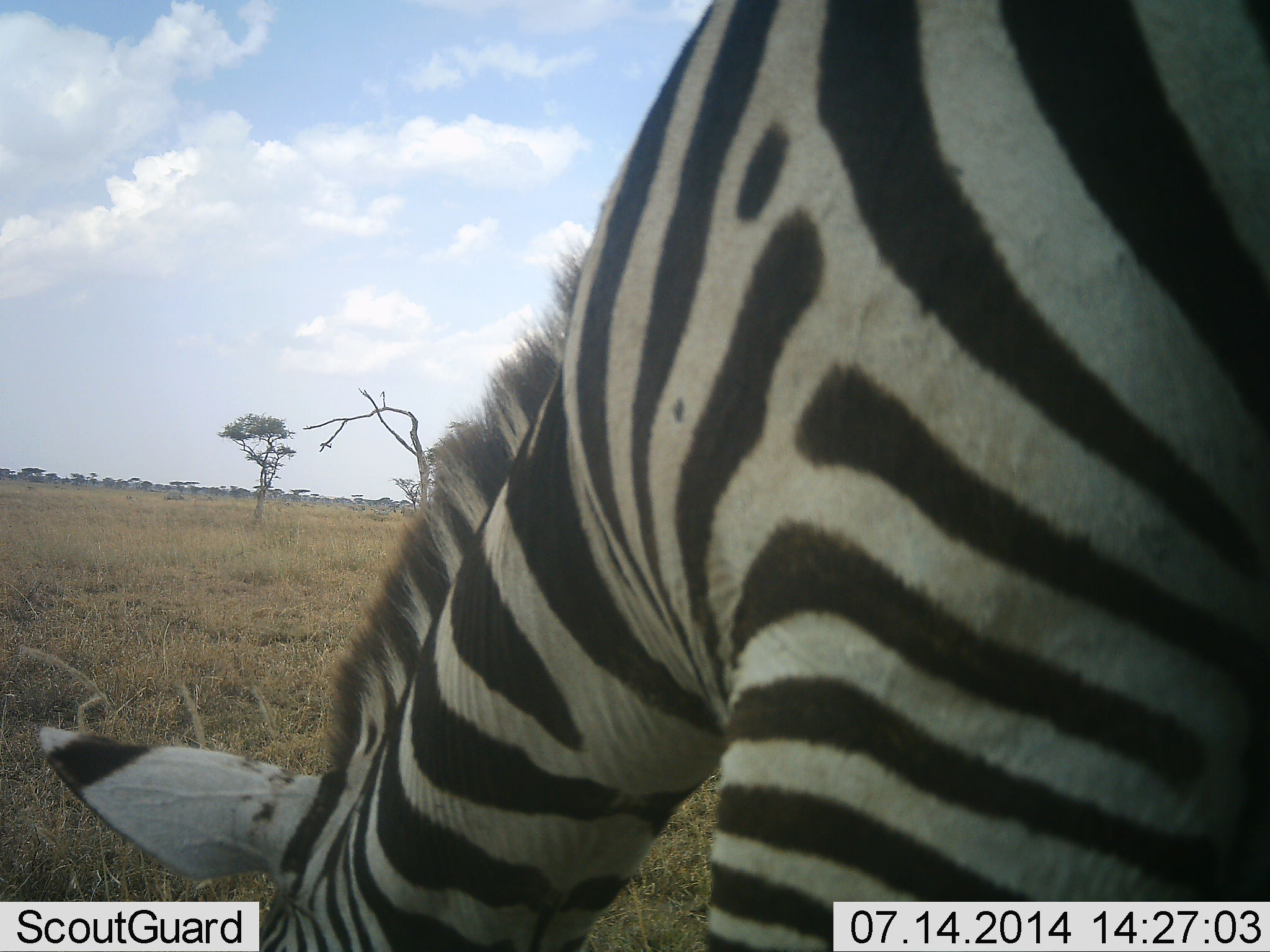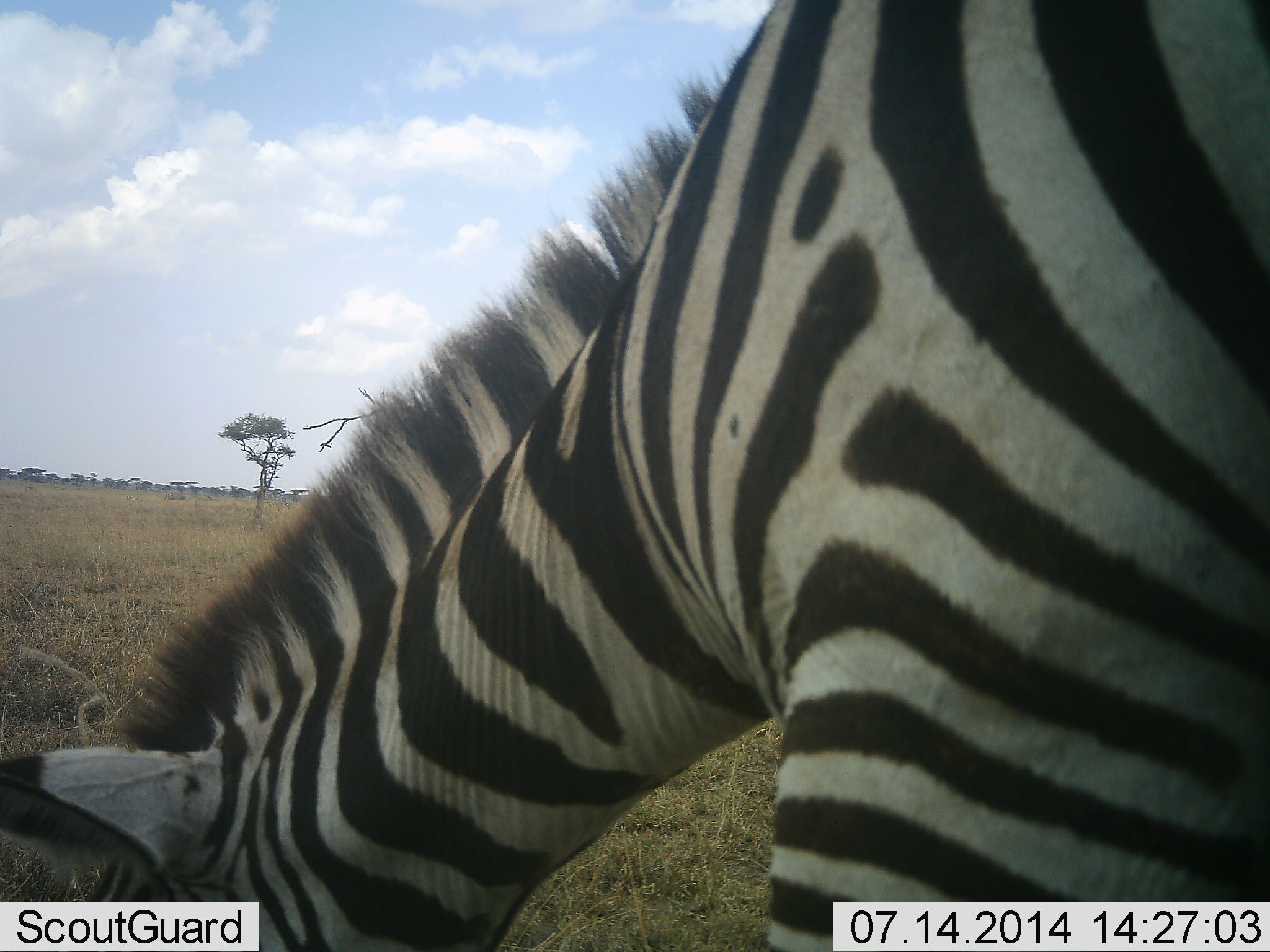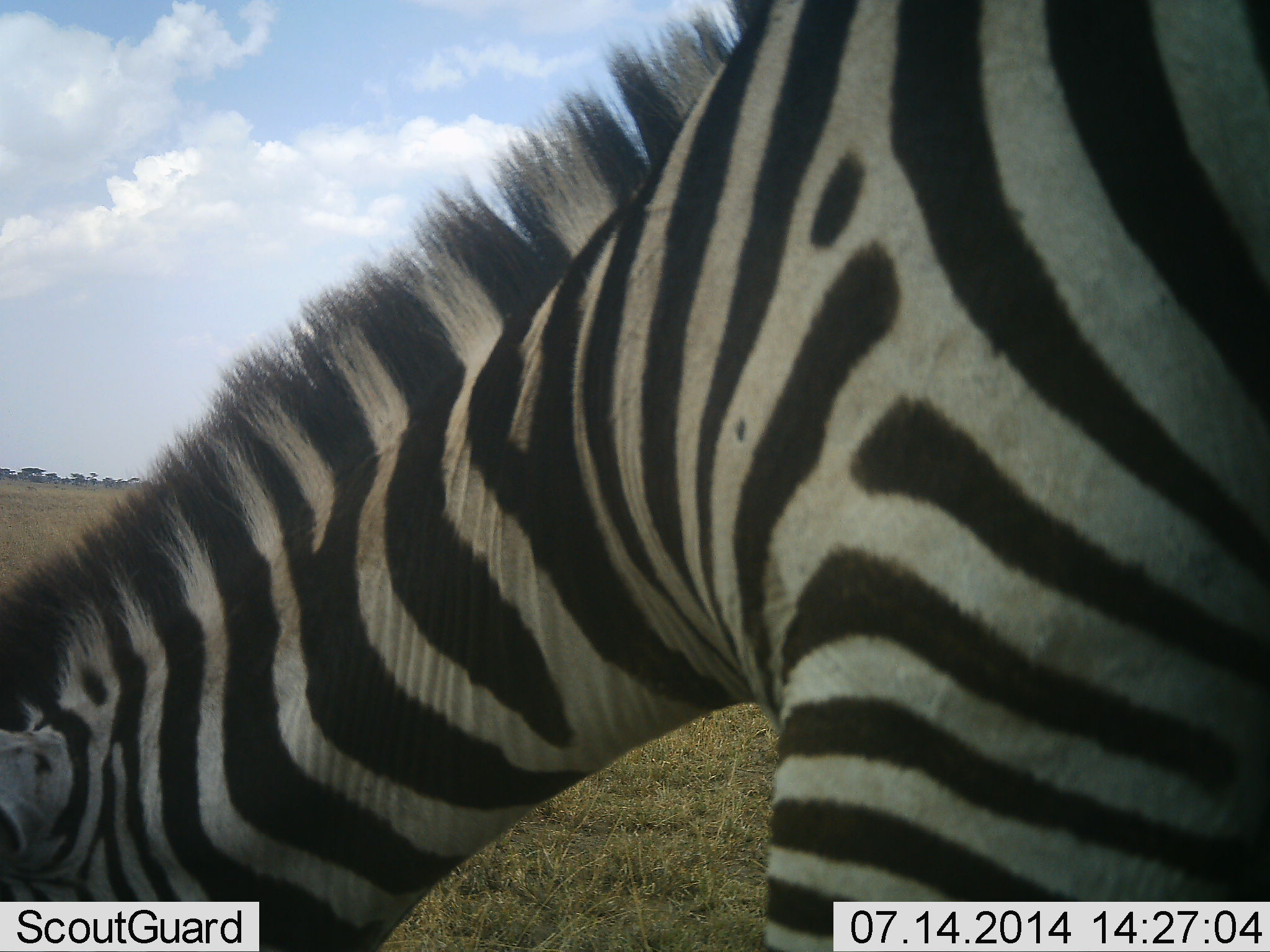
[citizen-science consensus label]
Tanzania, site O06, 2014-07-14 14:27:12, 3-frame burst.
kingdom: Animalia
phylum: Chordata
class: Mammalia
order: Perissodactyla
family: Equidae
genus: Equus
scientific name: Equus quagga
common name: plains zebra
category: zebra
Zebra (plains zebra) (Equus quagga), count 1. Behavior (volunteer vote fractions): standing 0%, resting 0%, moving 0%, interacting 0%. Young present (vote fraction): 0%. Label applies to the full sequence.